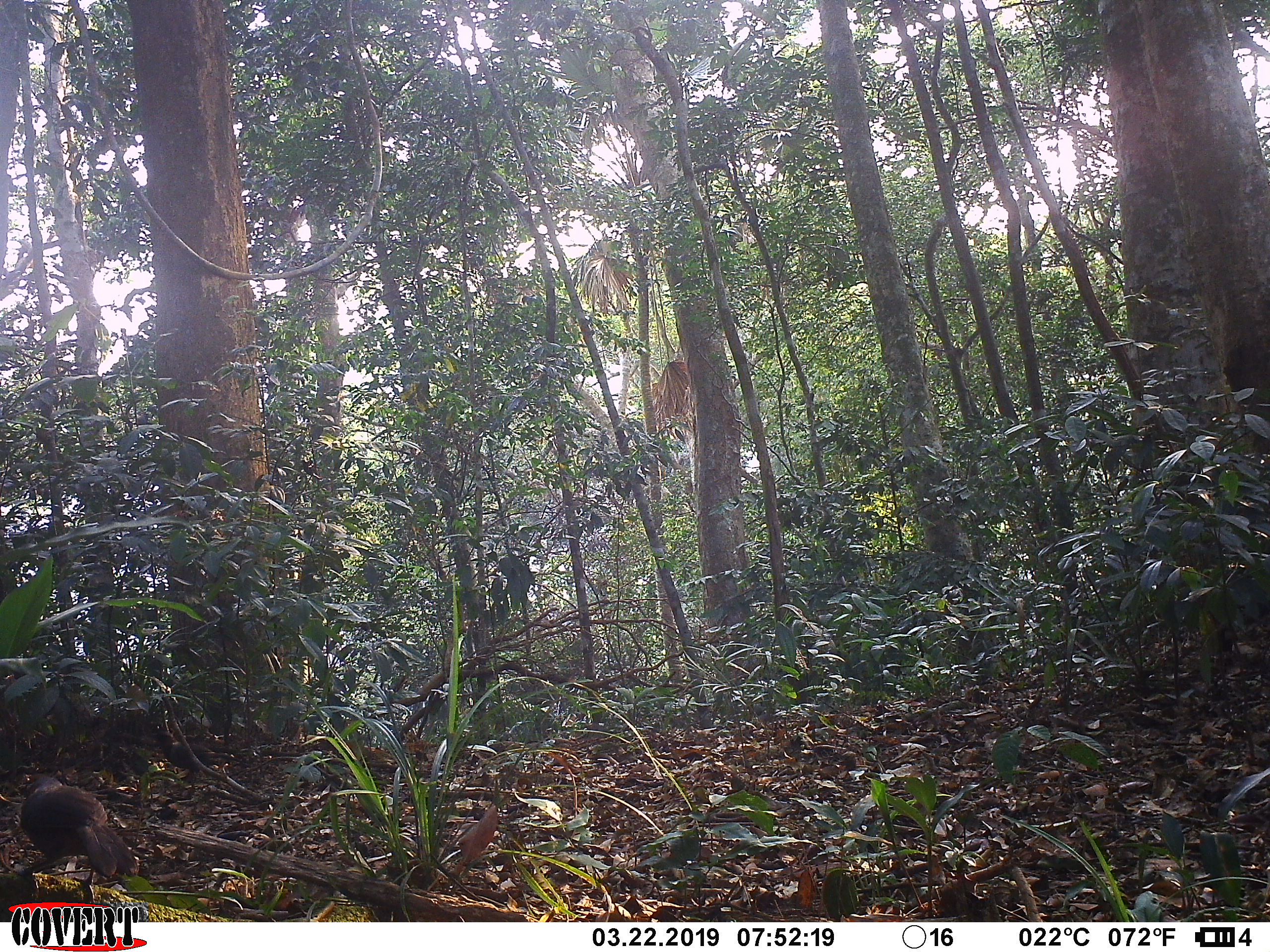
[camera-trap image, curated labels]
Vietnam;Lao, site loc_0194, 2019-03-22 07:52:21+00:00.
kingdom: Animalia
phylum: Chordata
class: Aves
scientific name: Aves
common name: bird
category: unidentified bird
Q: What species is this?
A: Unidentified bird (bird) (Aves).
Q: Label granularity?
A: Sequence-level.